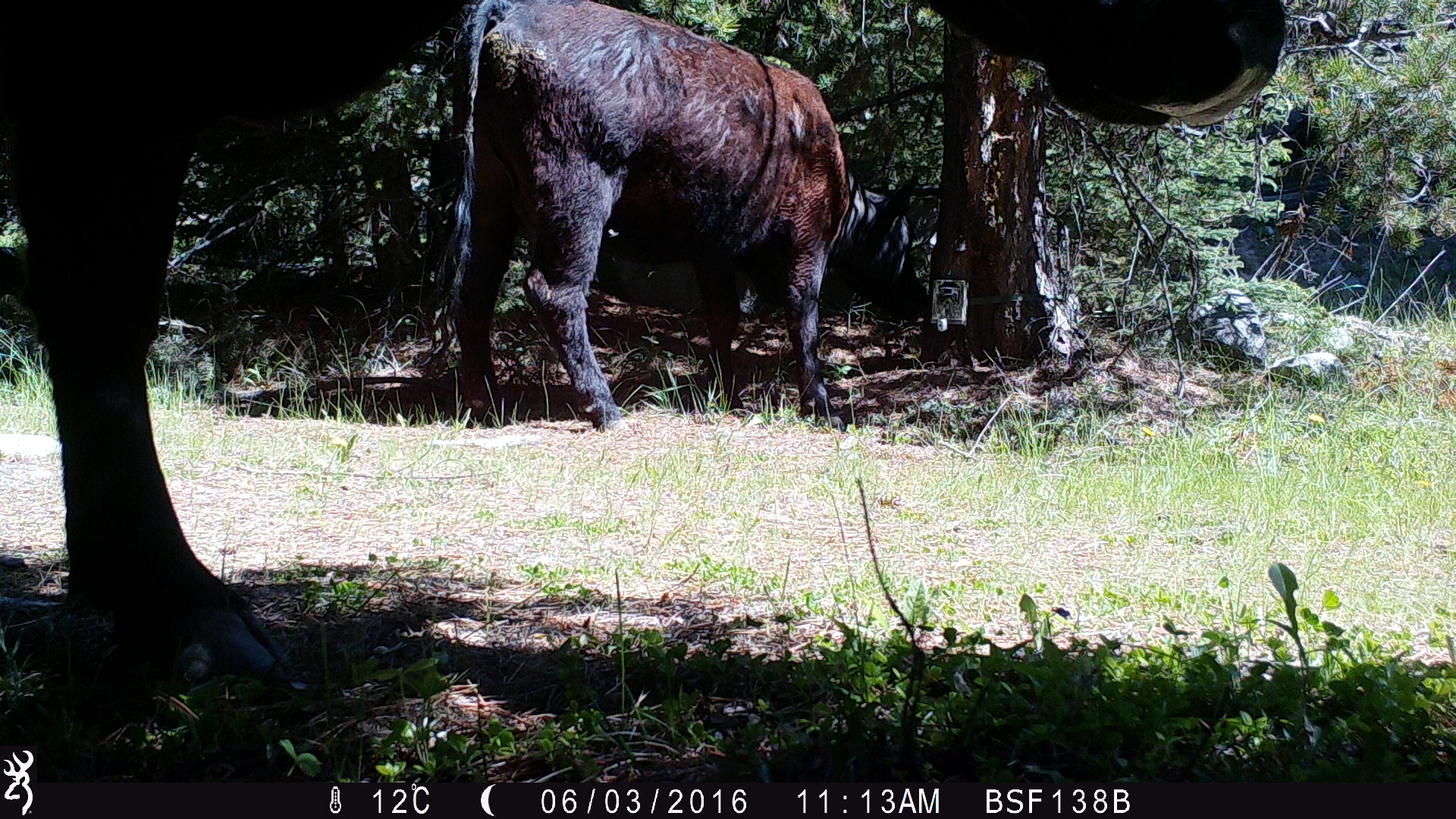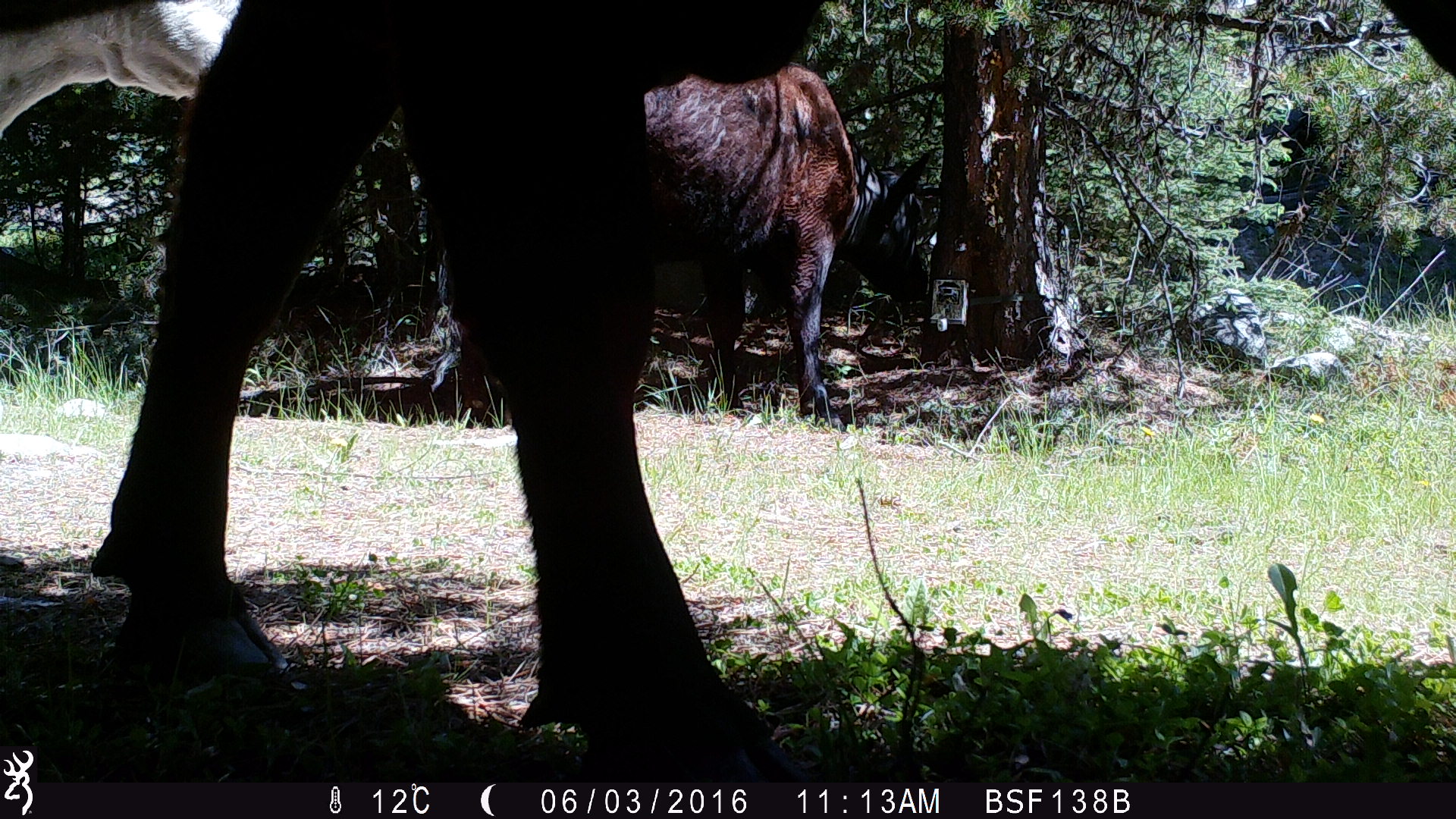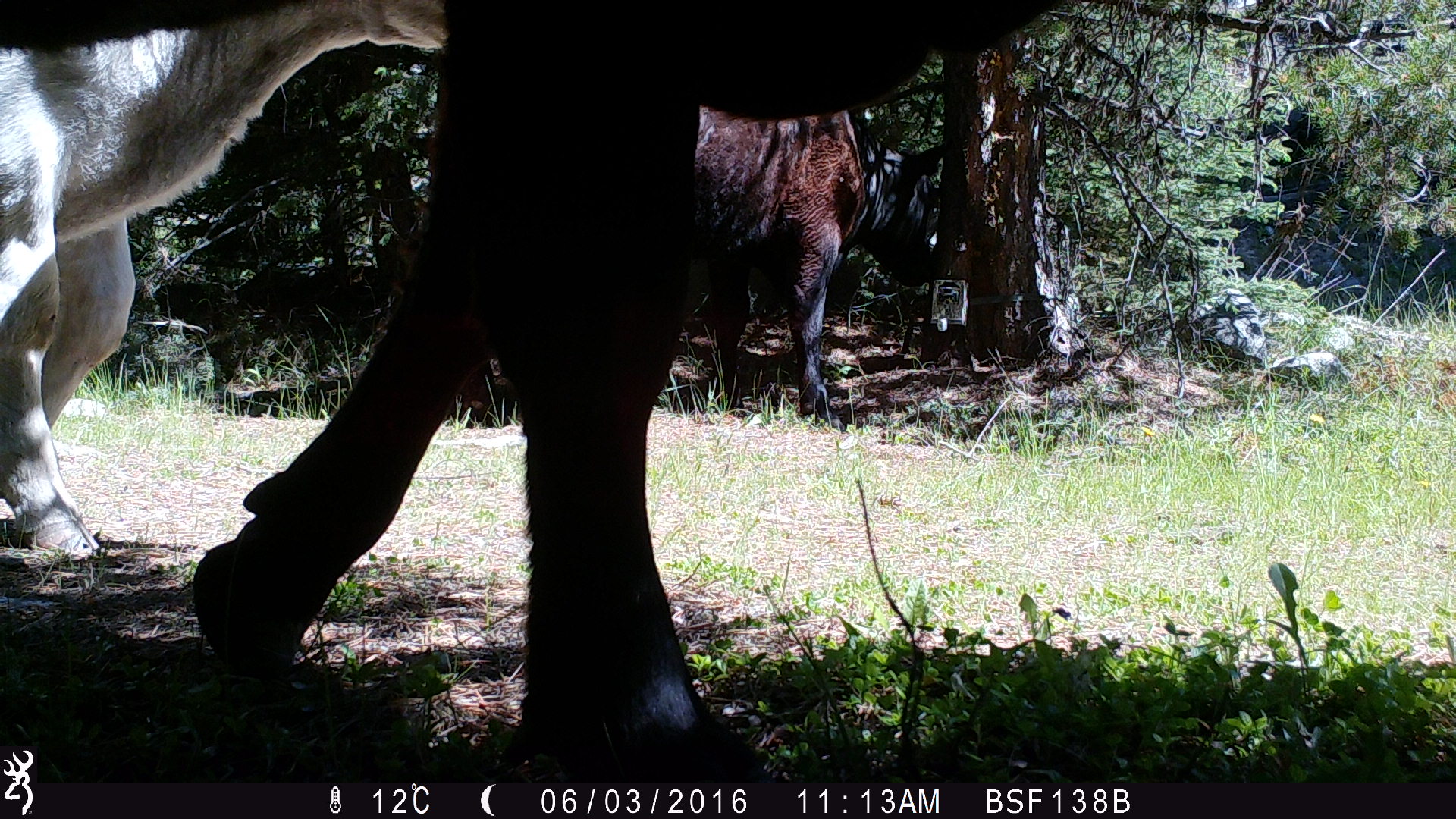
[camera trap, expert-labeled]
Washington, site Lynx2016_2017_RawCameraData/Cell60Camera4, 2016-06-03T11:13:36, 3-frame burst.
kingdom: Animalia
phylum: Chordata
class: Mammalia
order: Artiodactyla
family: Bovidae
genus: Bos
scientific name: Bos taurus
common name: domestic cattle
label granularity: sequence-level